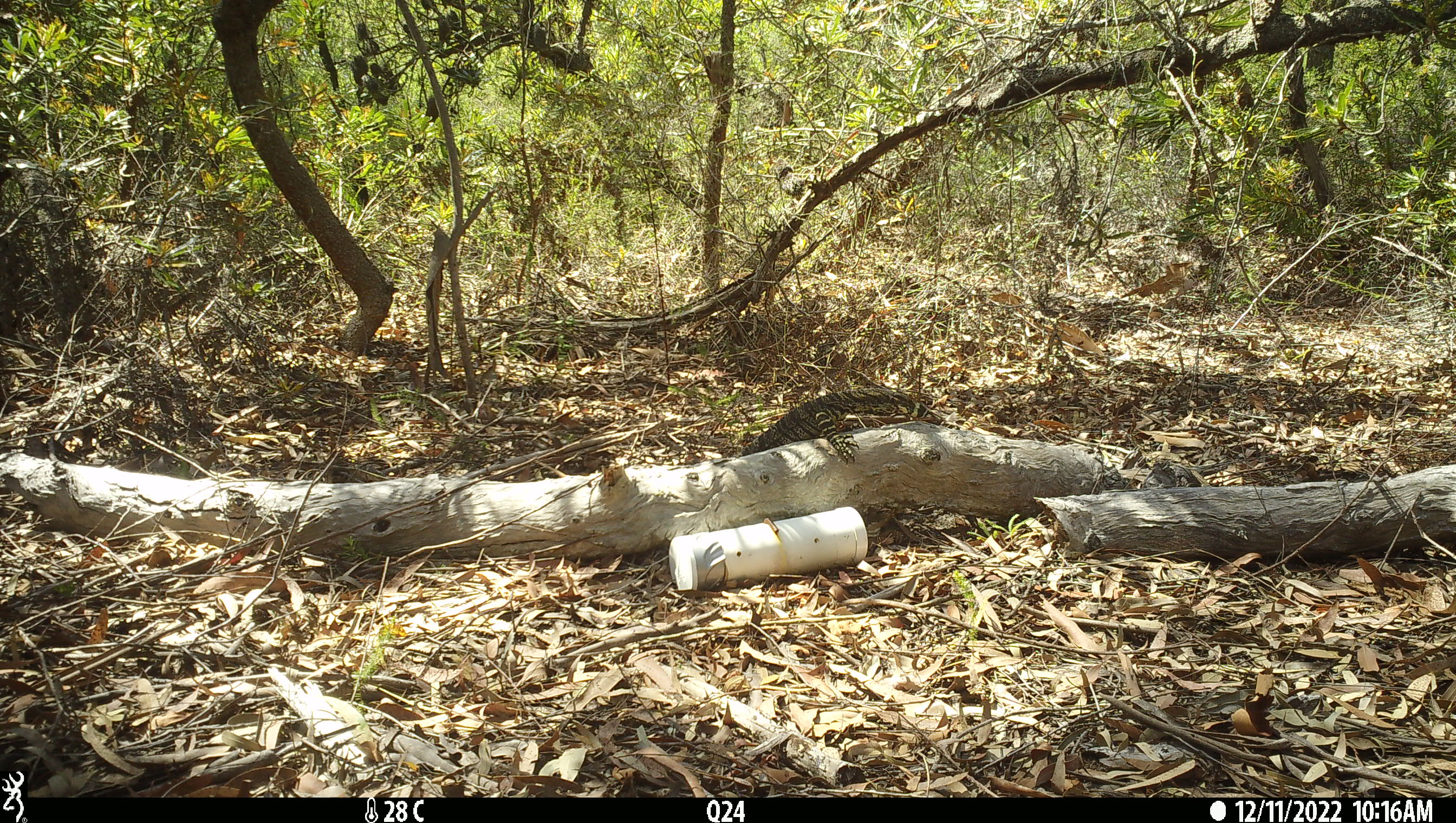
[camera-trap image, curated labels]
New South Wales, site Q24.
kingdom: Animalia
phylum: Chordata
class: Reptilia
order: Squamata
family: Varanidae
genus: Varanus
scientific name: Varanus varius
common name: lace monitor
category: goanna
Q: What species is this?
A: Goanna (lace monitor) (Varanus varius).